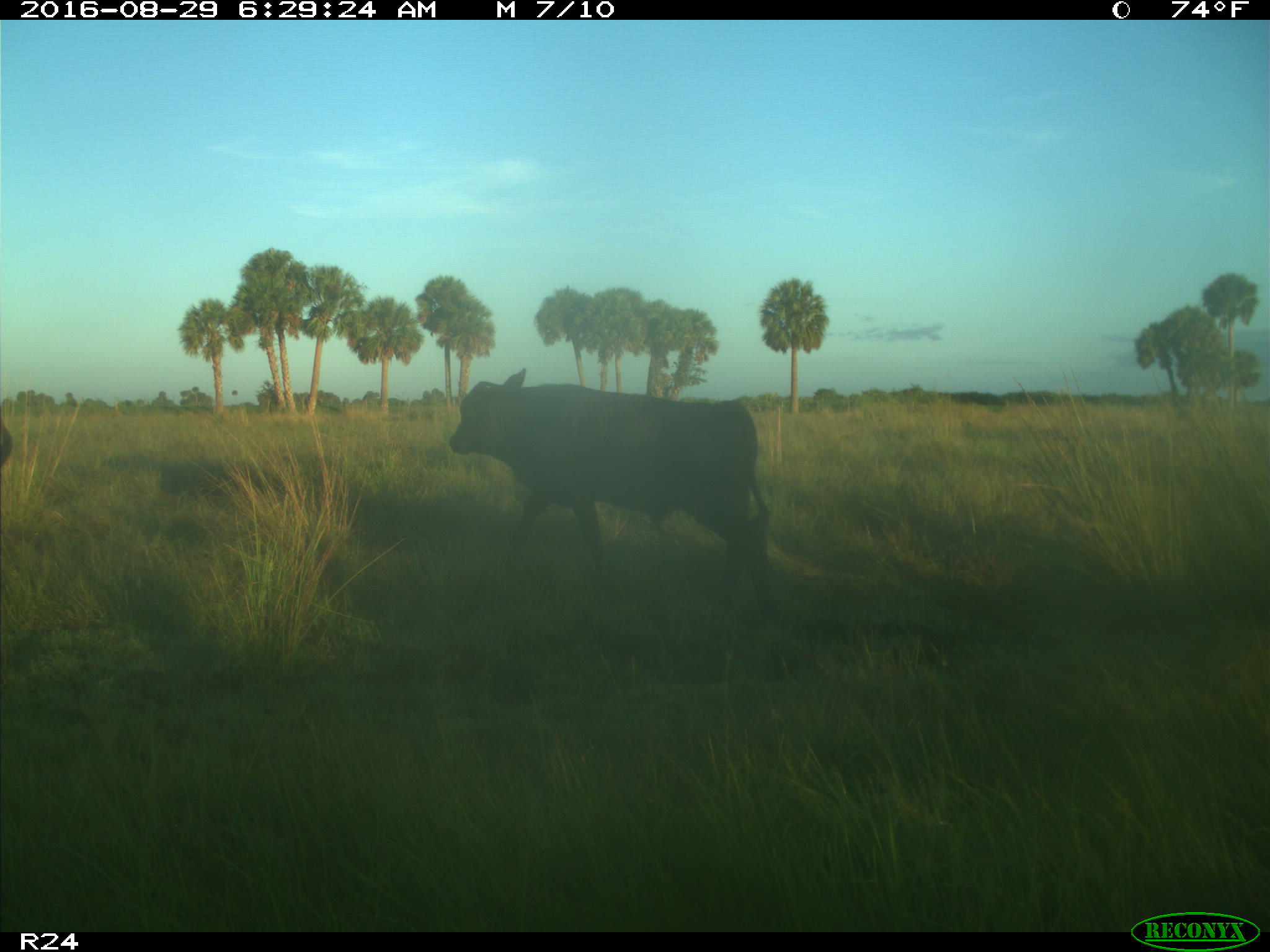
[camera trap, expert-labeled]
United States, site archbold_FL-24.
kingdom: Animalia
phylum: Chordata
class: Mammalia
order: Artiodactyla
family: Bovidae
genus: Bos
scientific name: Bos taurus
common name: domestic cow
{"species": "Bos taurus (domestic cow)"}